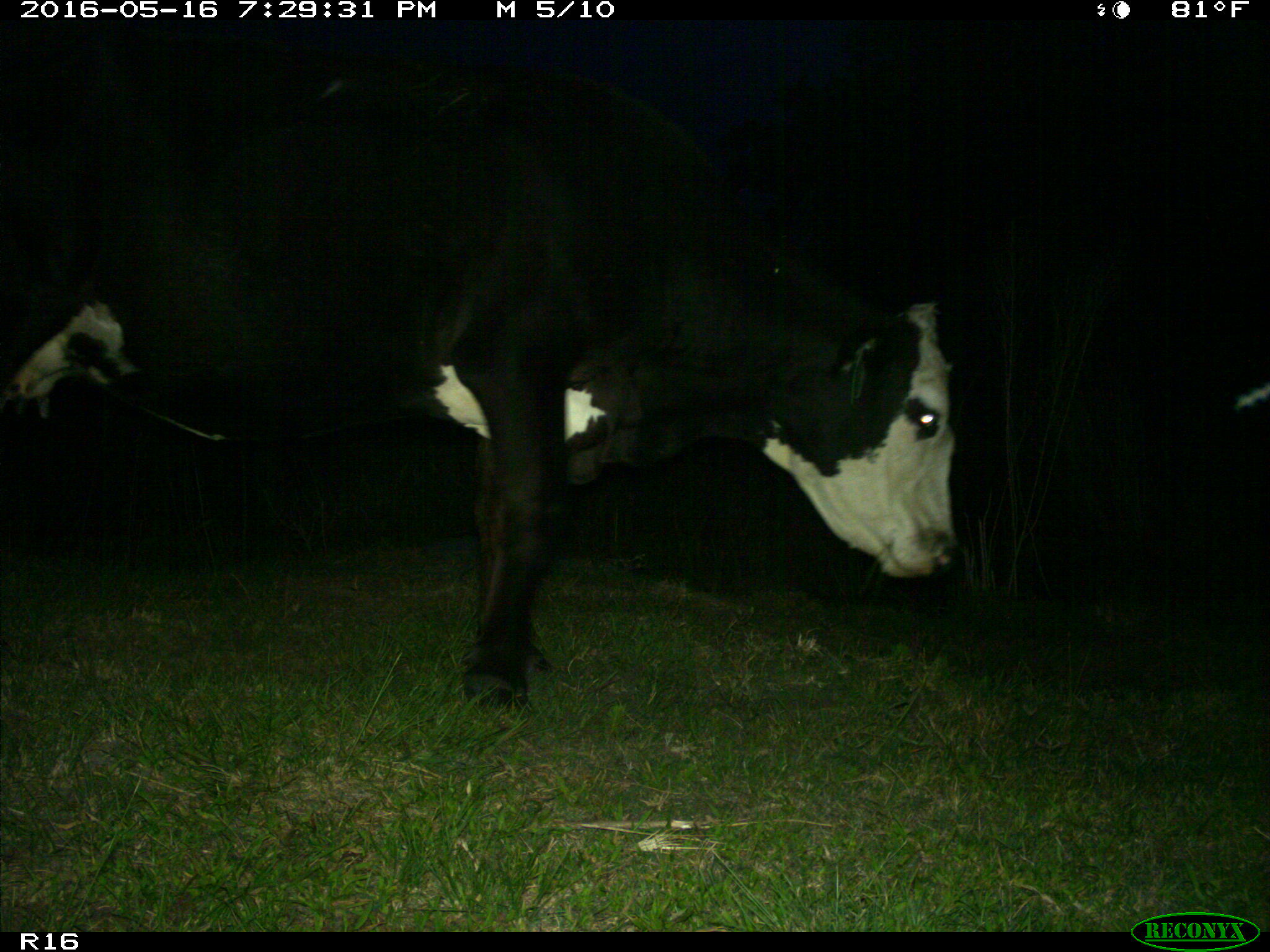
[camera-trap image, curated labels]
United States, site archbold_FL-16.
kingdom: Animalia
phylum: Chordata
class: Mammalia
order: Artiodactyla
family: Bovidae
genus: Bos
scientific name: Bos taurus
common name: domestic cow